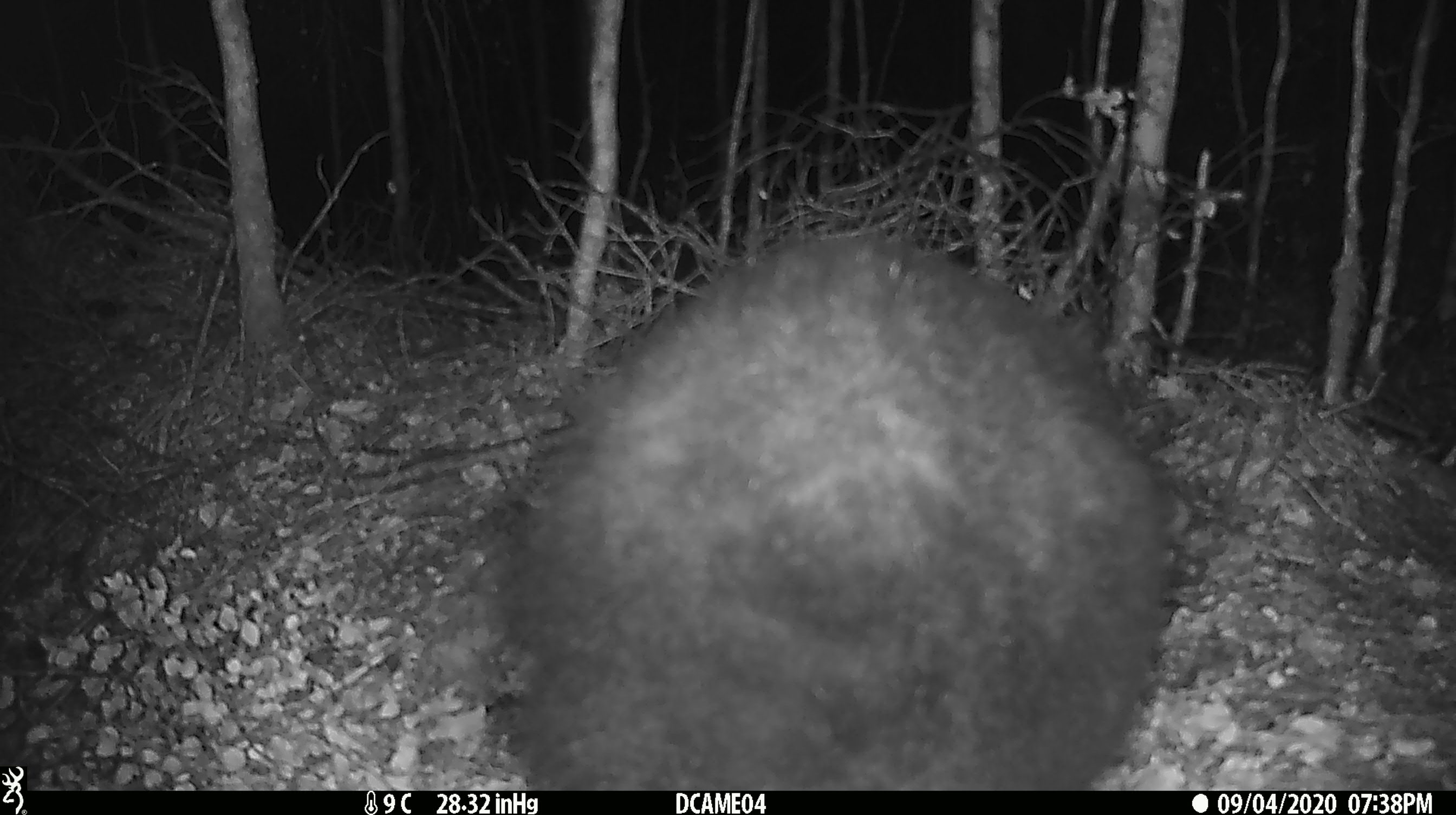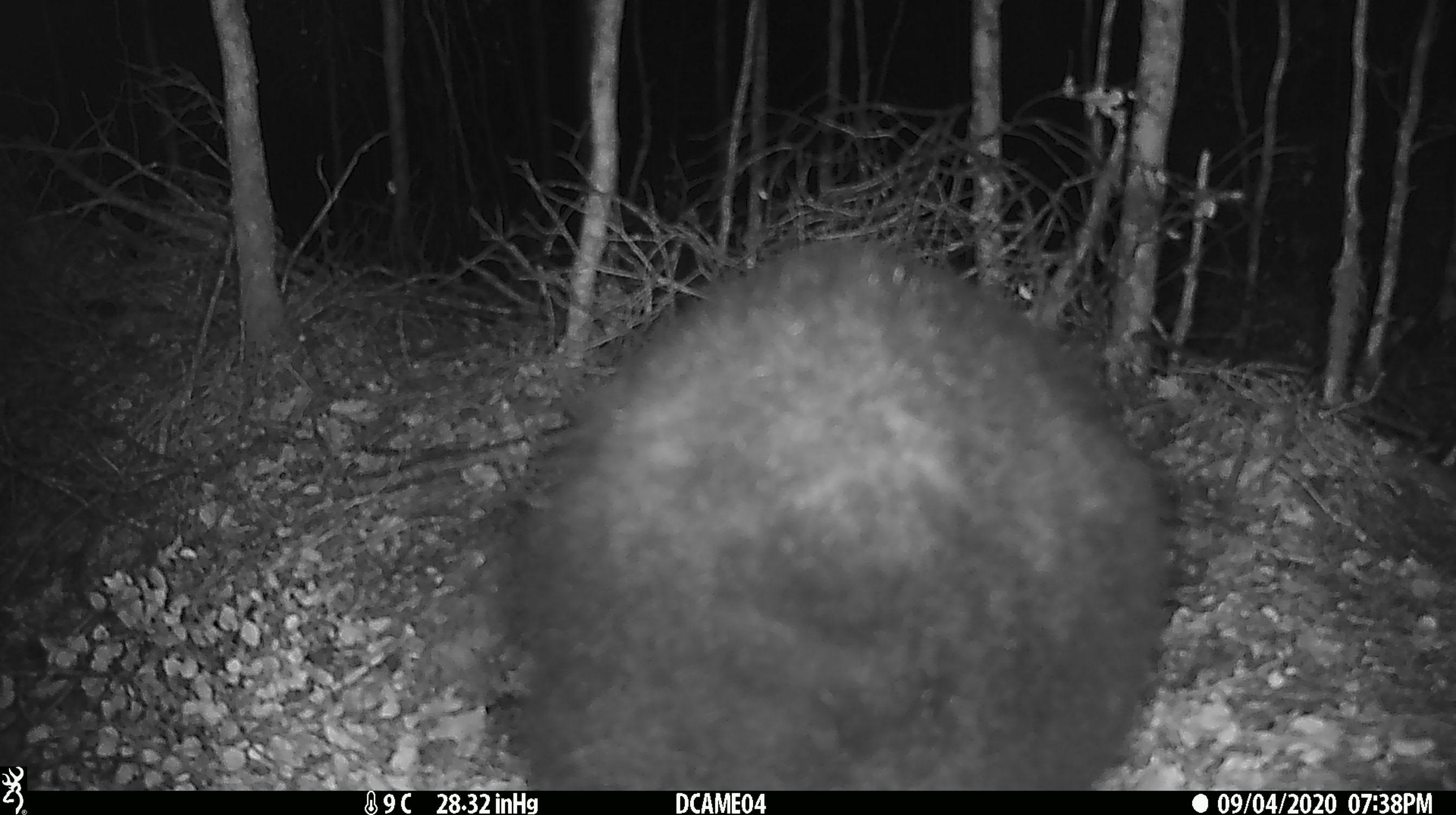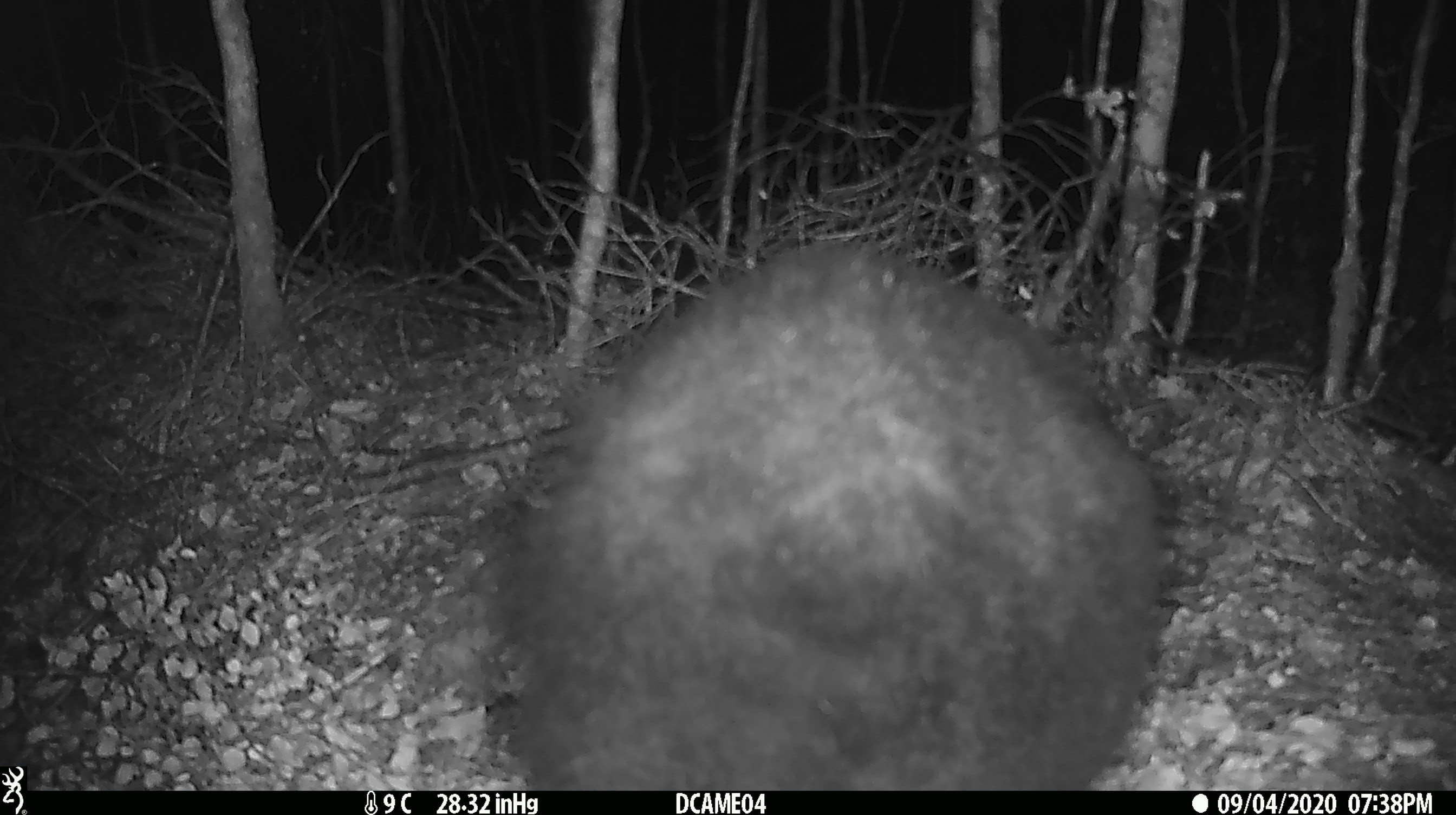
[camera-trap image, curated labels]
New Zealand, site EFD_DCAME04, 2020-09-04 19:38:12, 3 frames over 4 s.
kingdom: Animalia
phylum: Chordata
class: Mammalia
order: Diprotodontia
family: Phalangeridae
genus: Trichosurus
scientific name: Trichosurus vulpecula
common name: common brushtail possum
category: possum